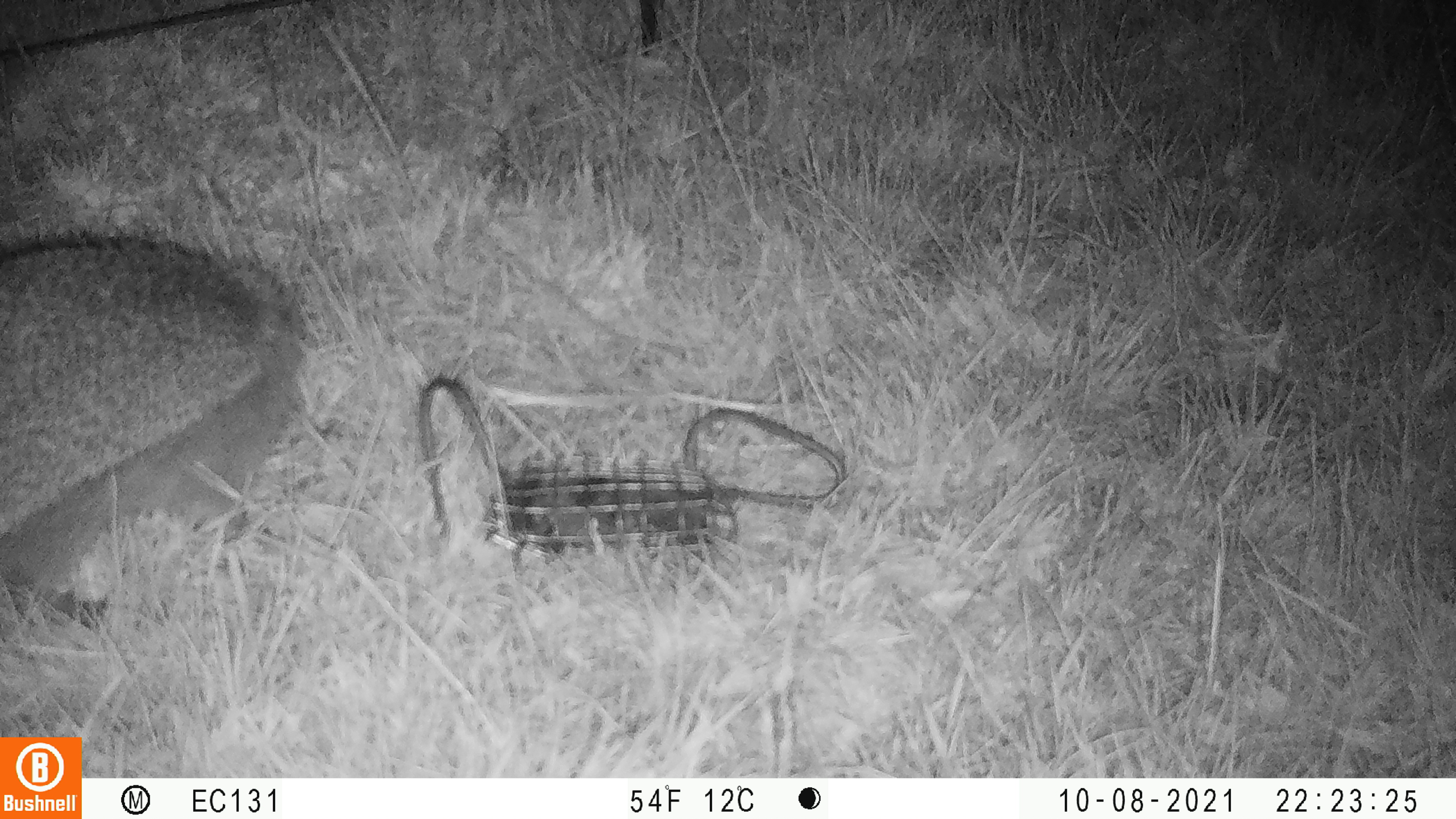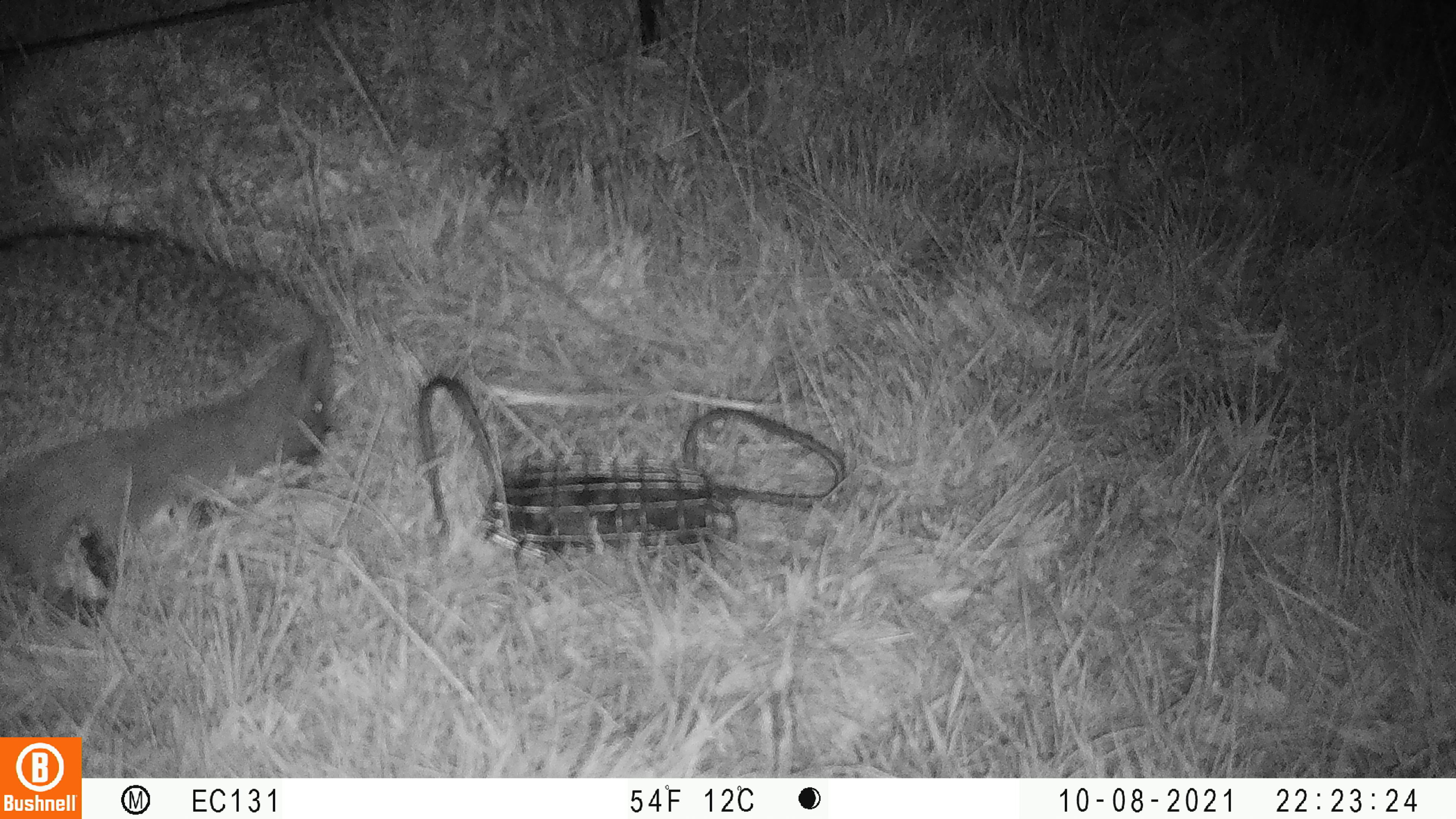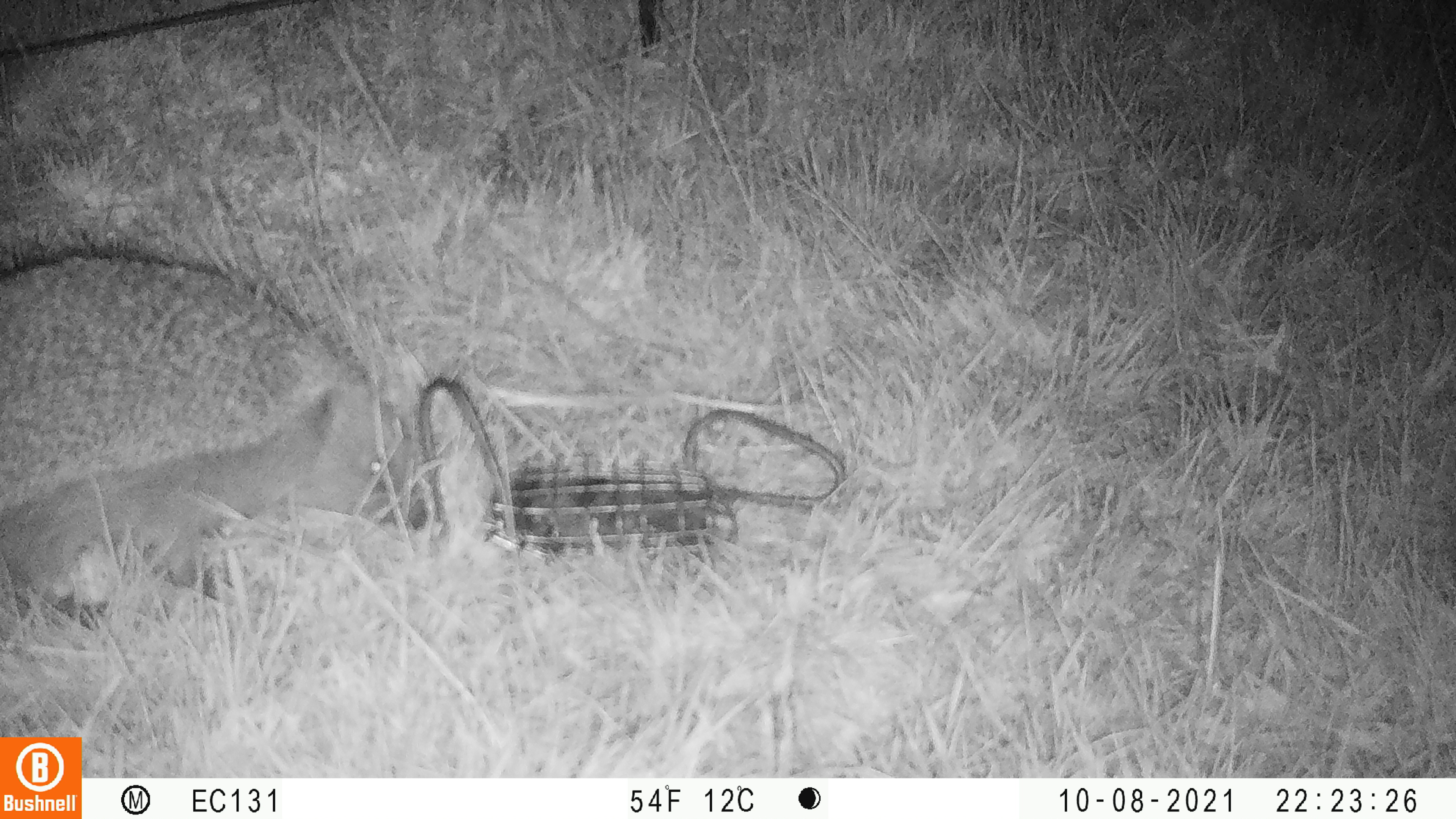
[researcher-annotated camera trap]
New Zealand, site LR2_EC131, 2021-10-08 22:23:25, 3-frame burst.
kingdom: Animalia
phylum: Chordata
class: Mammalia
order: Eulipotyphla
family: Erinaceidae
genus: Erinaceus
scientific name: Erinaceus europaeus europaeus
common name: european hedgehog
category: hedgehog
Hedgehog (european hedgehog) (Erinaceus europaeus europaeus).